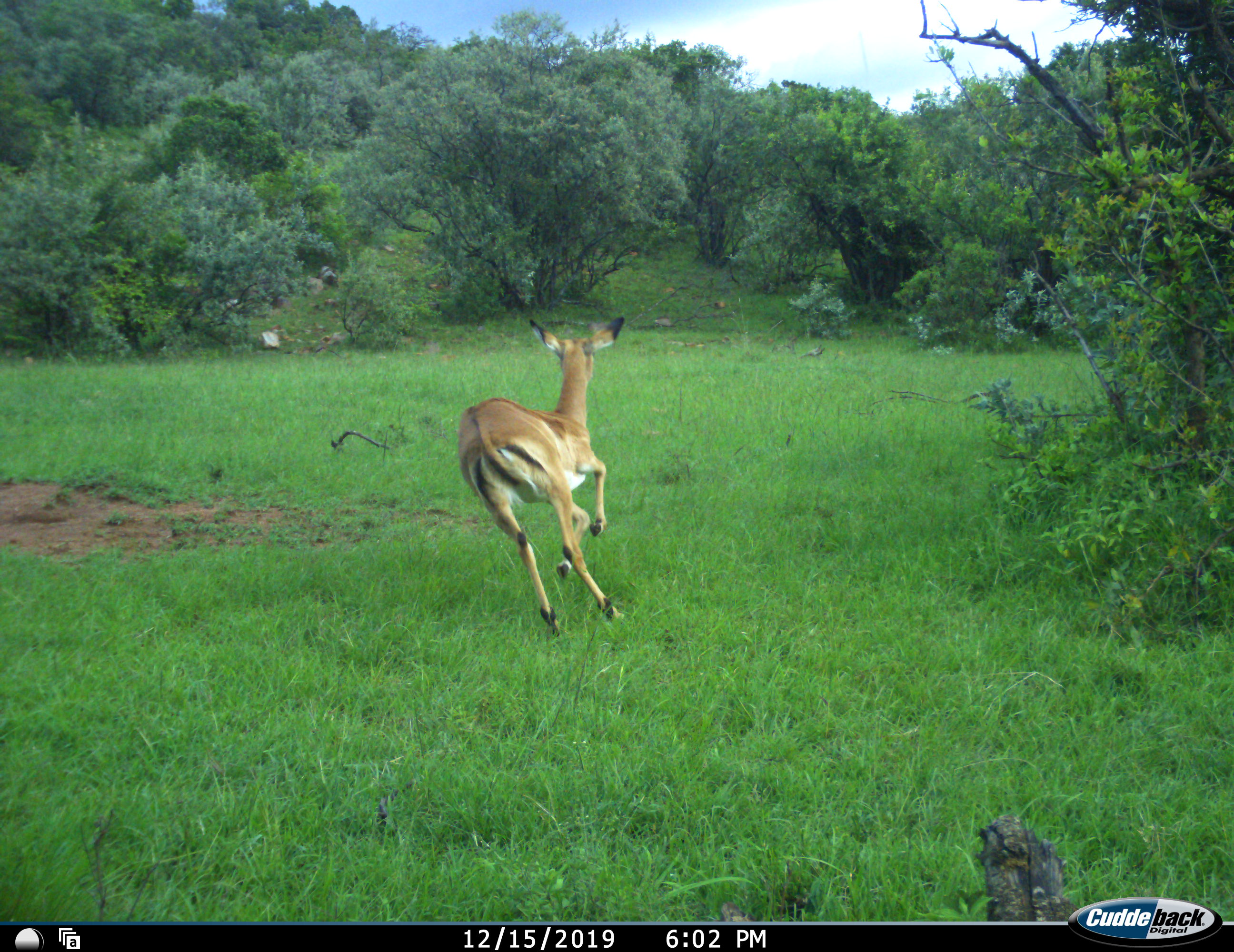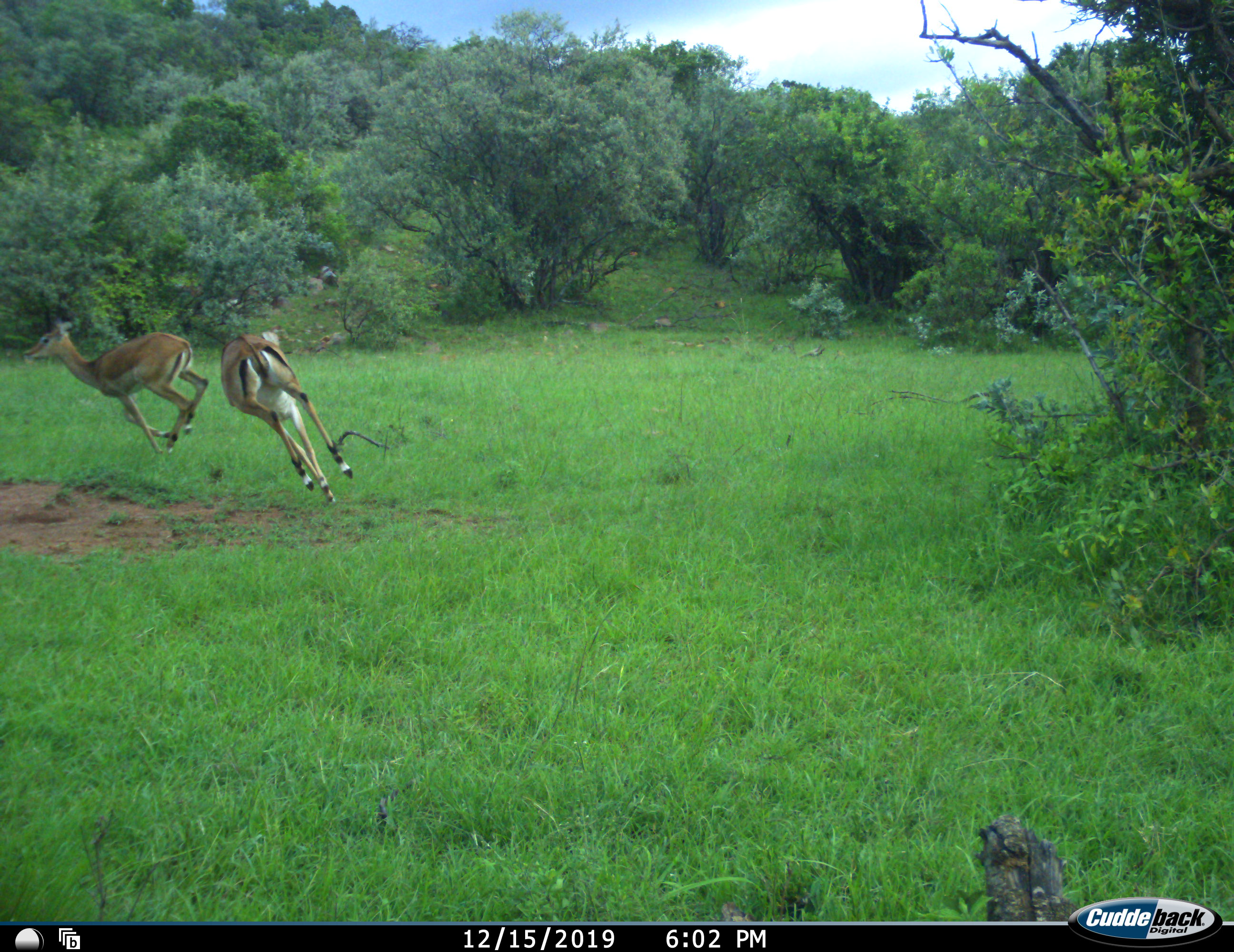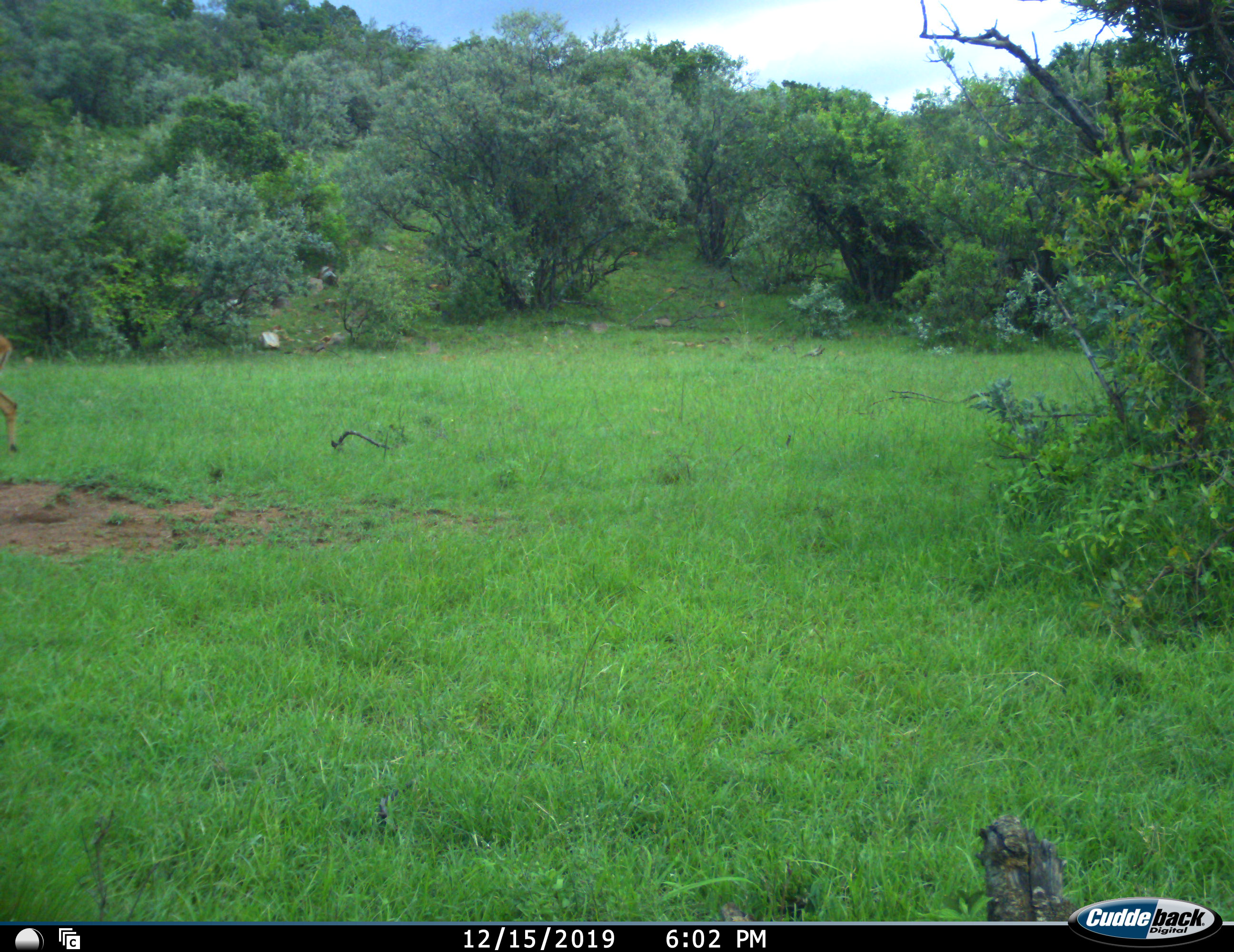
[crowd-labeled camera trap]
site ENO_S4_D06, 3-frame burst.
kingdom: Animalia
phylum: Chordata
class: Mammalia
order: Artiodactyla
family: Bovidae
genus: Aepyceros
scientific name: Aepyceros melampus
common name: impala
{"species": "impala (Aepyceros melampus)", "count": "2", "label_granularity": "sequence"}